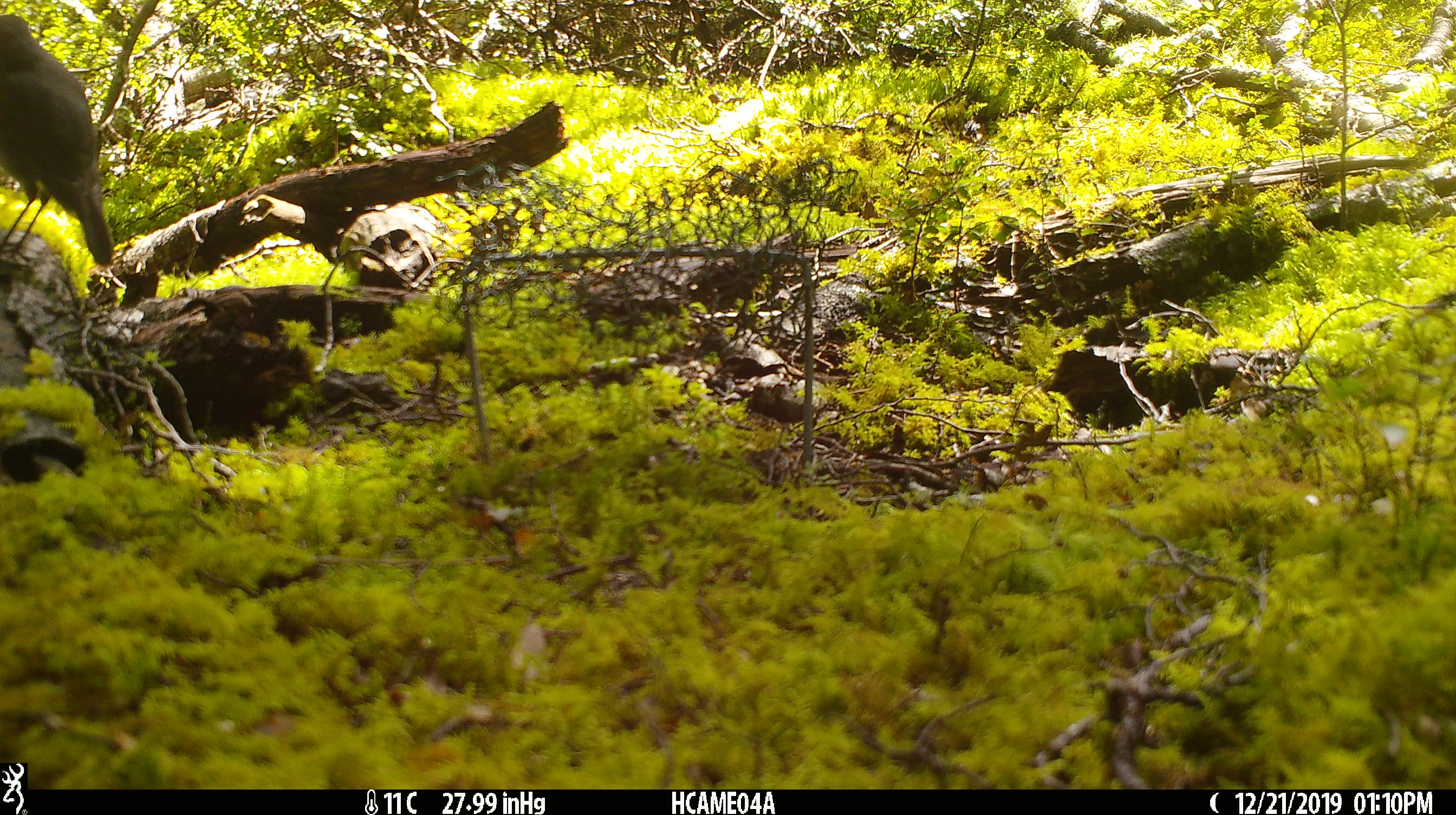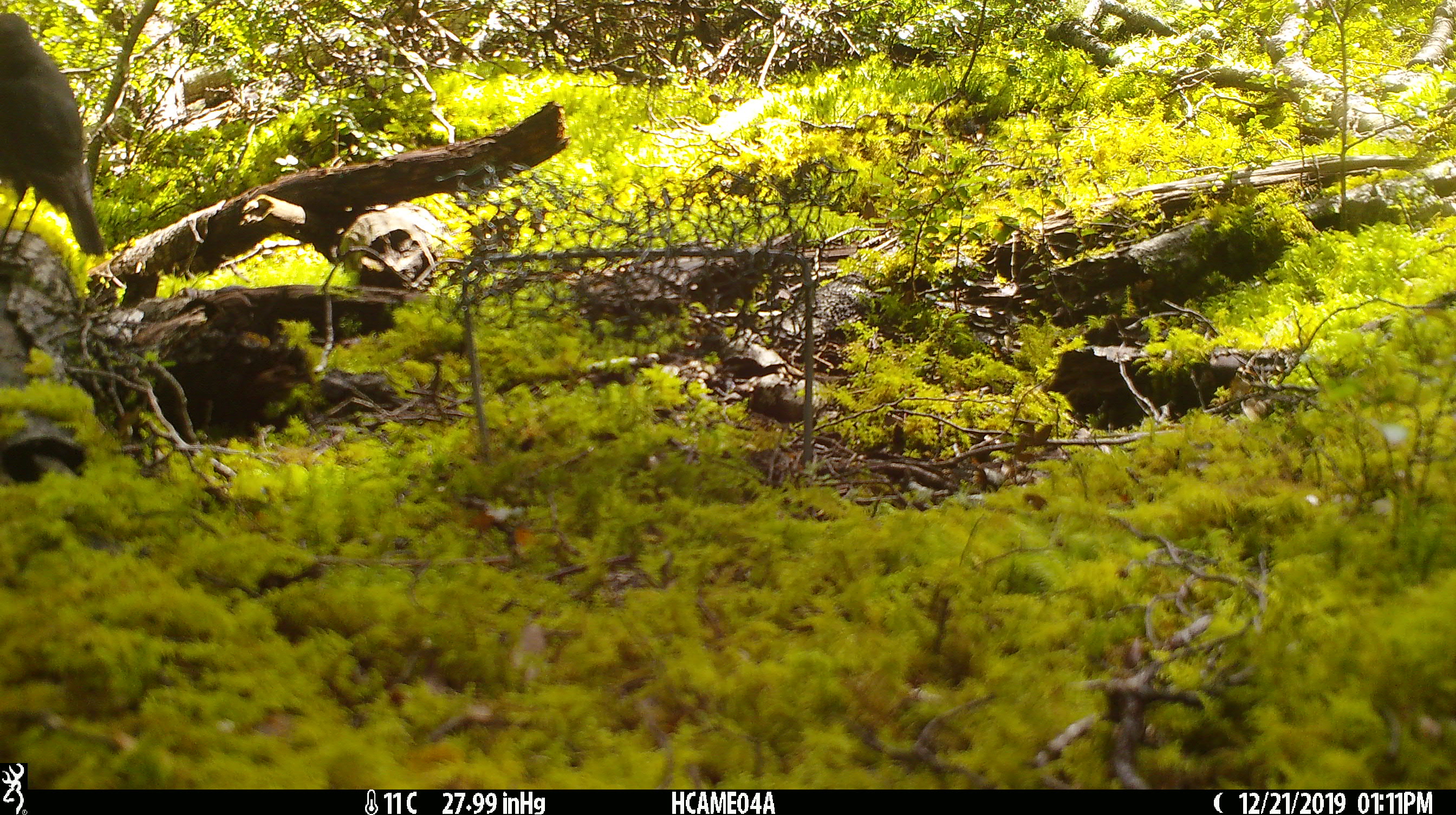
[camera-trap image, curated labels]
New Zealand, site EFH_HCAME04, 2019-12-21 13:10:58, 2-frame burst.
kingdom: Animalia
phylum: Chordata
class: Aves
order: Passeriformes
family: Petroicidae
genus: Petroica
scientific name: Petroica australis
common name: new zealand robin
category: robin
Robin (new zealand robin) (Petroica australis).